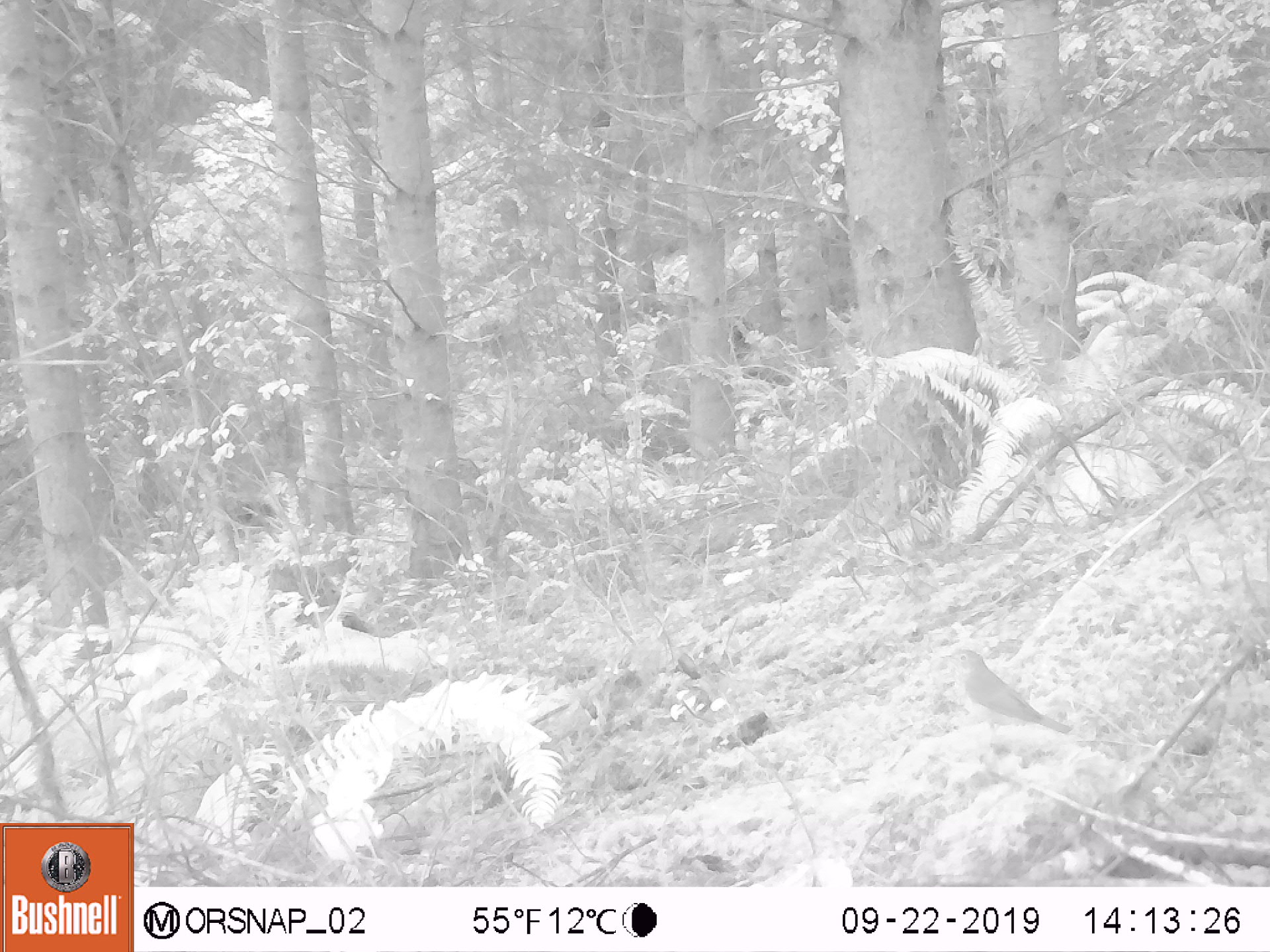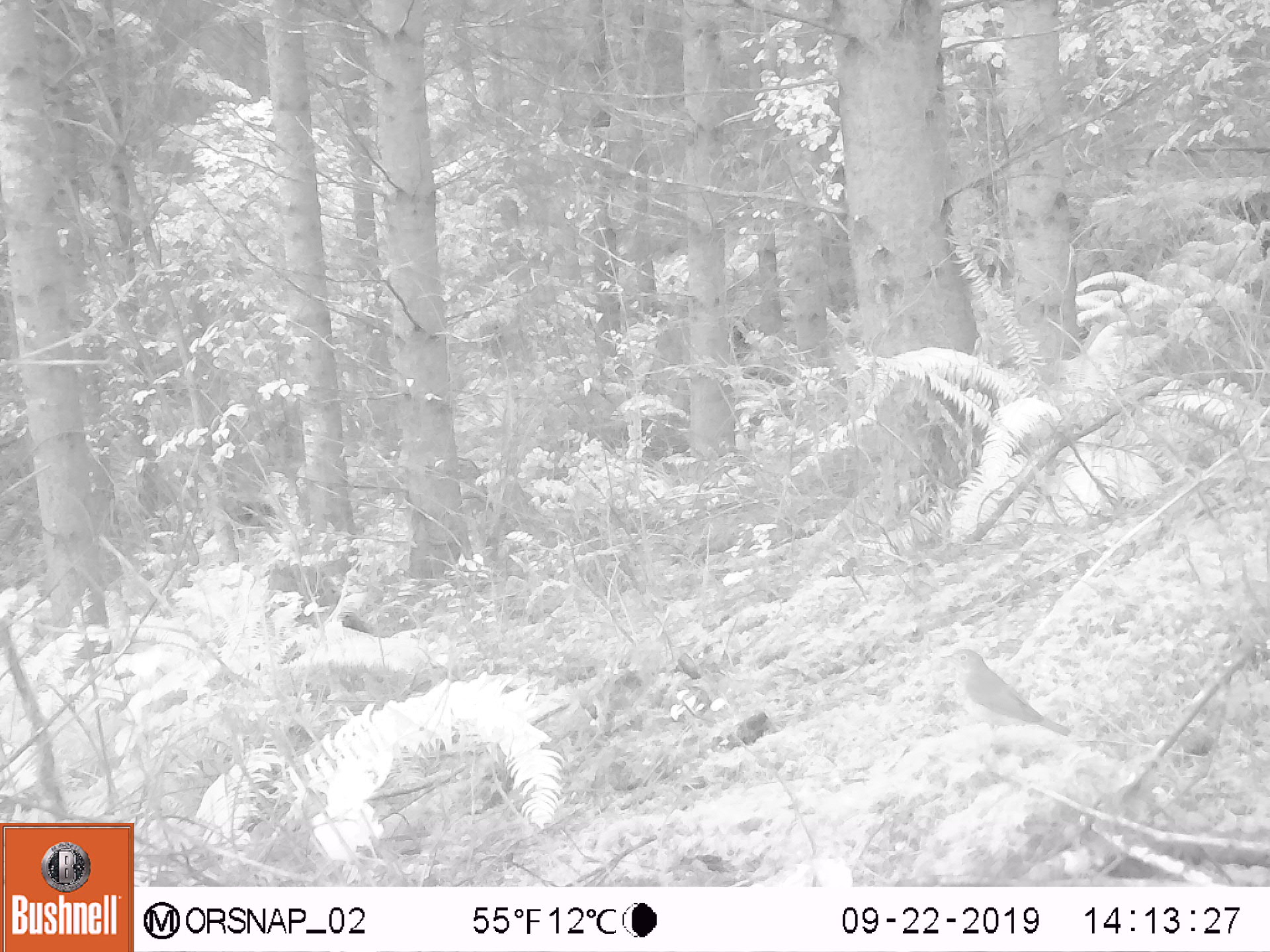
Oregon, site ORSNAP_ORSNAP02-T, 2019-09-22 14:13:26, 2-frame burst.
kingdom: Animalia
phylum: Chordata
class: Aves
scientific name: Aves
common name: bird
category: other bird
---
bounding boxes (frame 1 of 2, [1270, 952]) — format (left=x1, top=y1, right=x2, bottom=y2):
other bird: (left=923, top=638, right=1077, bottom=743)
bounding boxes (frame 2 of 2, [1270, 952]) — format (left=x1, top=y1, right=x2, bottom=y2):
other bird: (left=914, top=645, right=1083, bottom=748)